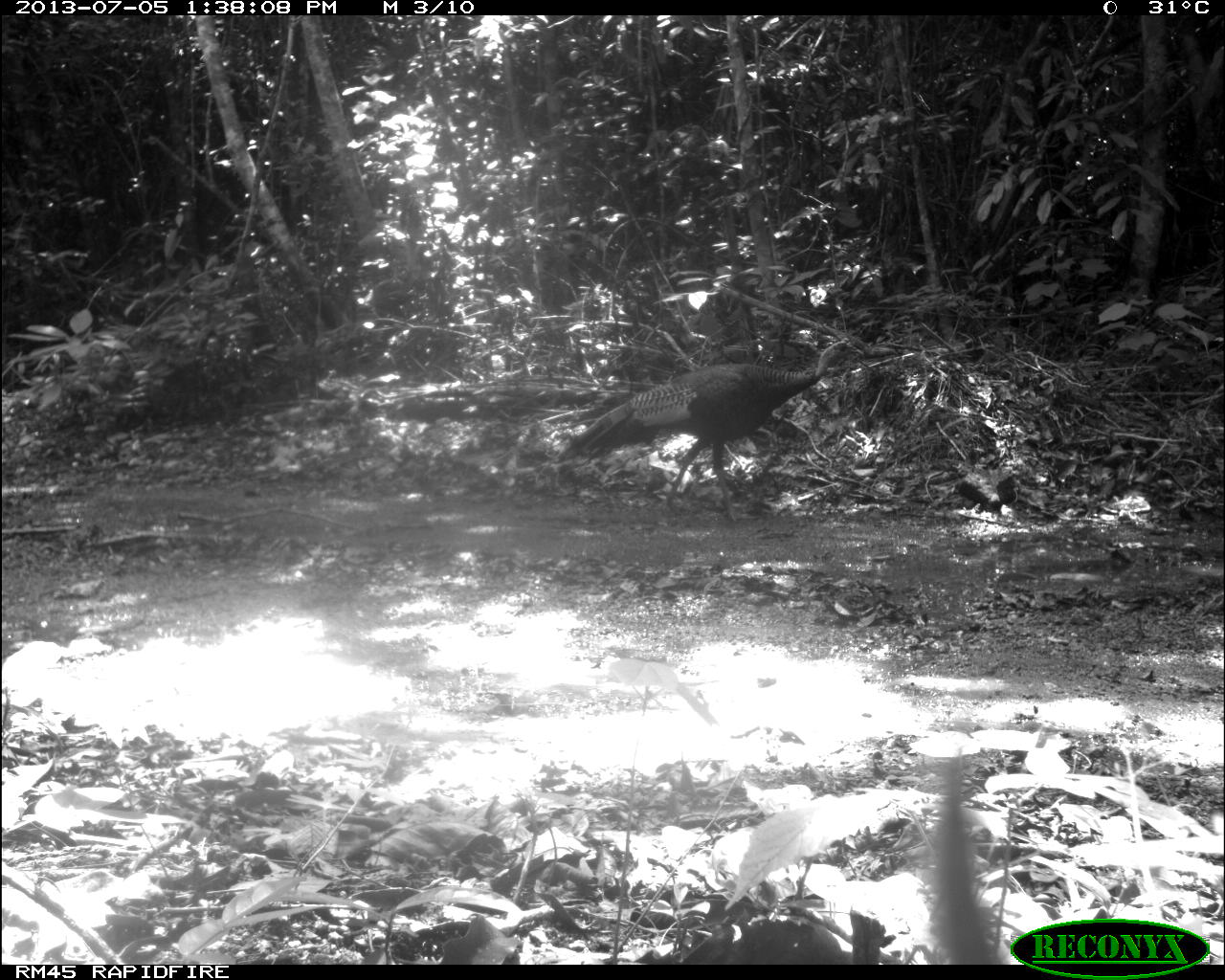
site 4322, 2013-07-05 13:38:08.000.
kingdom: Animalia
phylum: Chordata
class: Aves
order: Galliformes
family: Phasianidae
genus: Meleagris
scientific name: Meleagris ocellata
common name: ocellated turkey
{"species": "Meleagris ocellata (ocellated turkey)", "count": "1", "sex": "male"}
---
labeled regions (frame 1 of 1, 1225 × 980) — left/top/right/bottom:
meleagris ocellata: 557/338/845/511